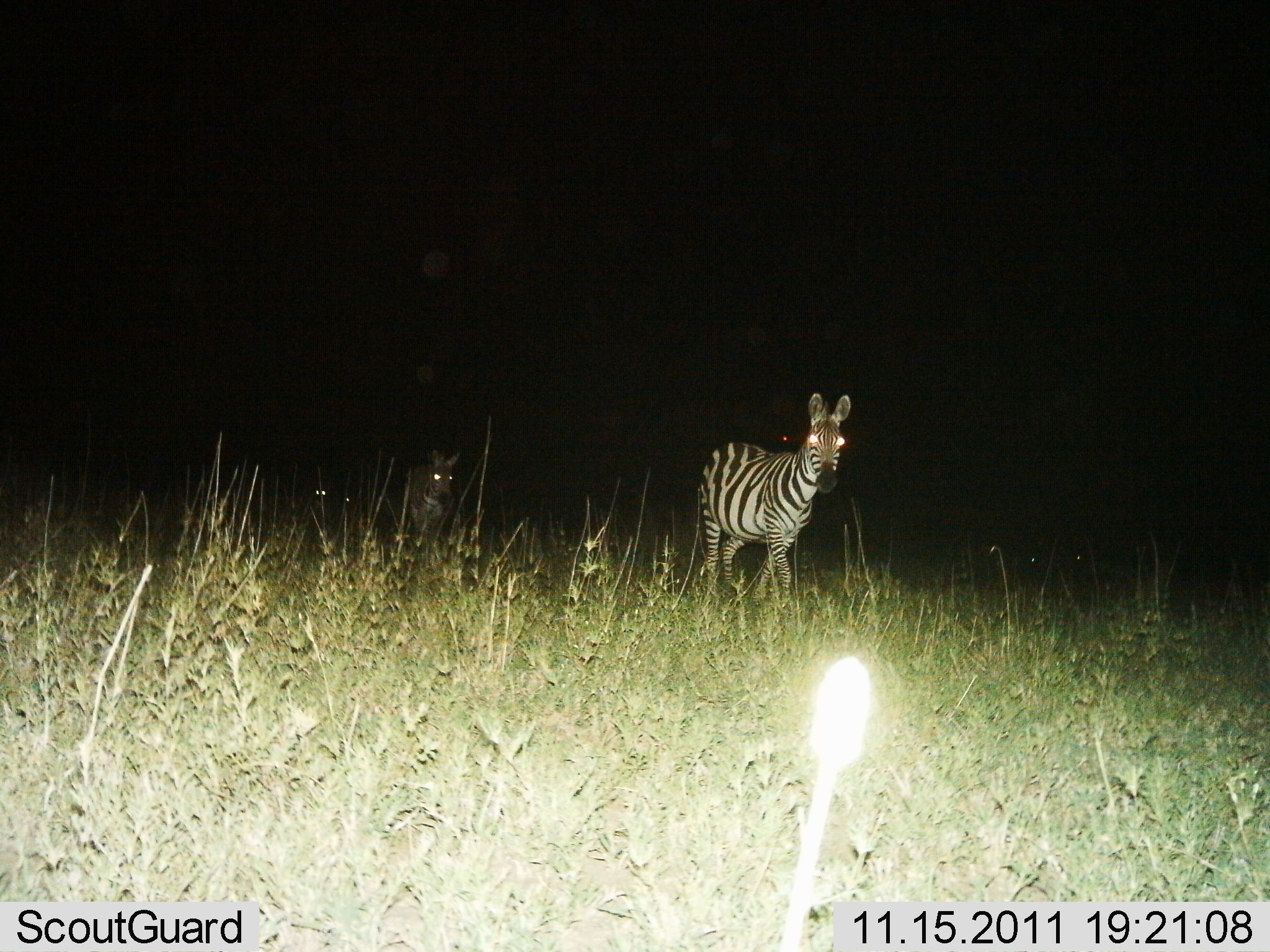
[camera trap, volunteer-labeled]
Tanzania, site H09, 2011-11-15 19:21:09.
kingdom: Animalia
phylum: Chordata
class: Mammalia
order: Perissodactyla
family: Equidae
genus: Equus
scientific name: Equus quagga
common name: plains zebra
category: zebra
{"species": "zebra (plains zebra) (Equus quagga)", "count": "2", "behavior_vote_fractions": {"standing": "15%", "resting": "0%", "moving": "85%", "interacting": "0%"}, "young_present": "8%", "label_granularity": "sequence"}